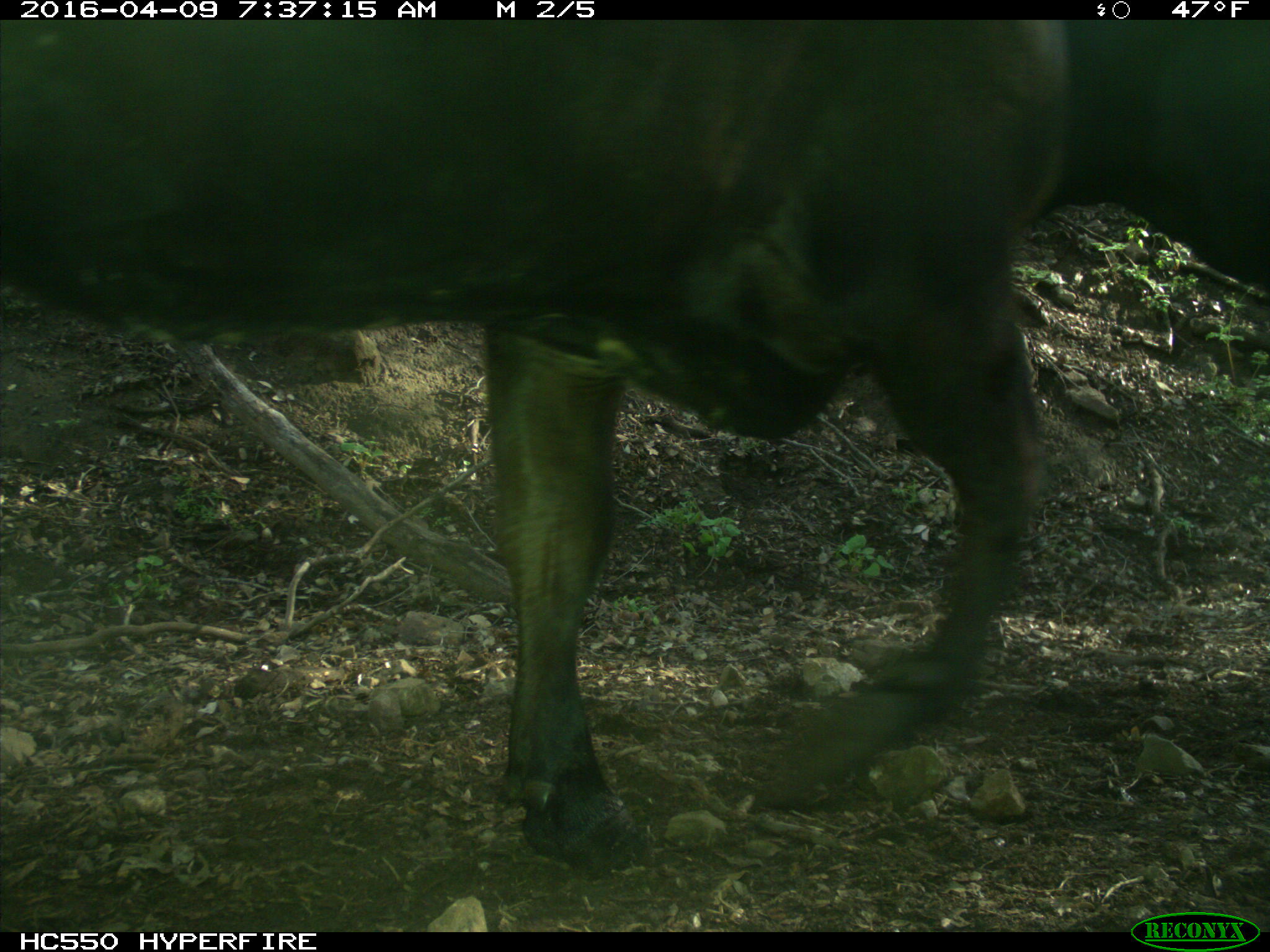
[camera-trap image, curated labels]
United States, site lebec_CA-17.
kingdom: Animalia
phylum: Chordata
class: Mammalia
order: Artiodactyla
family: Bovidae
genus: Bos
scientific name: Bos taurus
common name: domestic cow